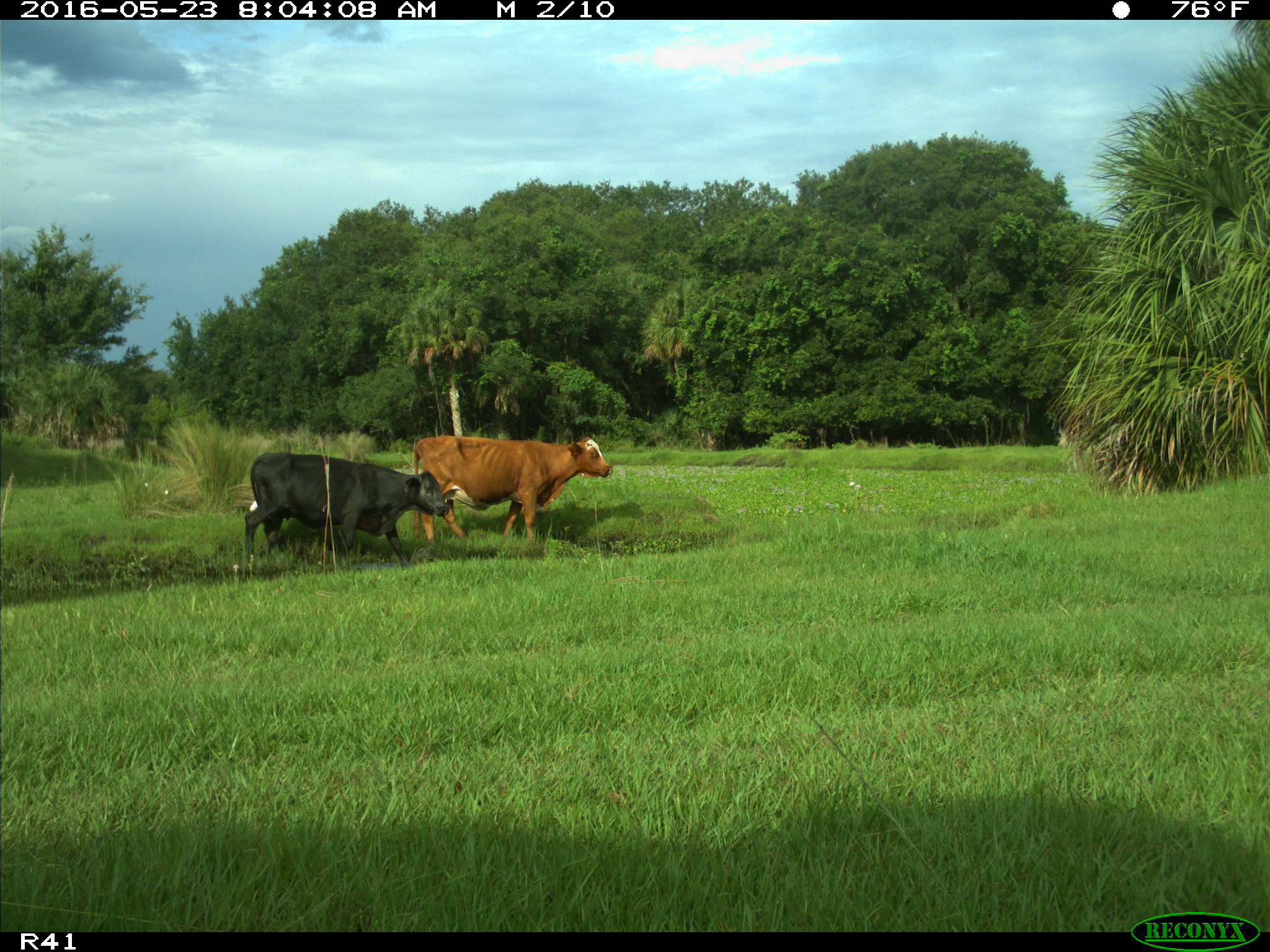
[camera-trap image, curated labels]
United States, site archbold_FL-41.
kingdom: Animalia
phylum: Chordata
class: Mammalia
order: Artiodactyla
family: Bovidae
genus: Bos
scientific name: Bos taurus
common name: domestic cow